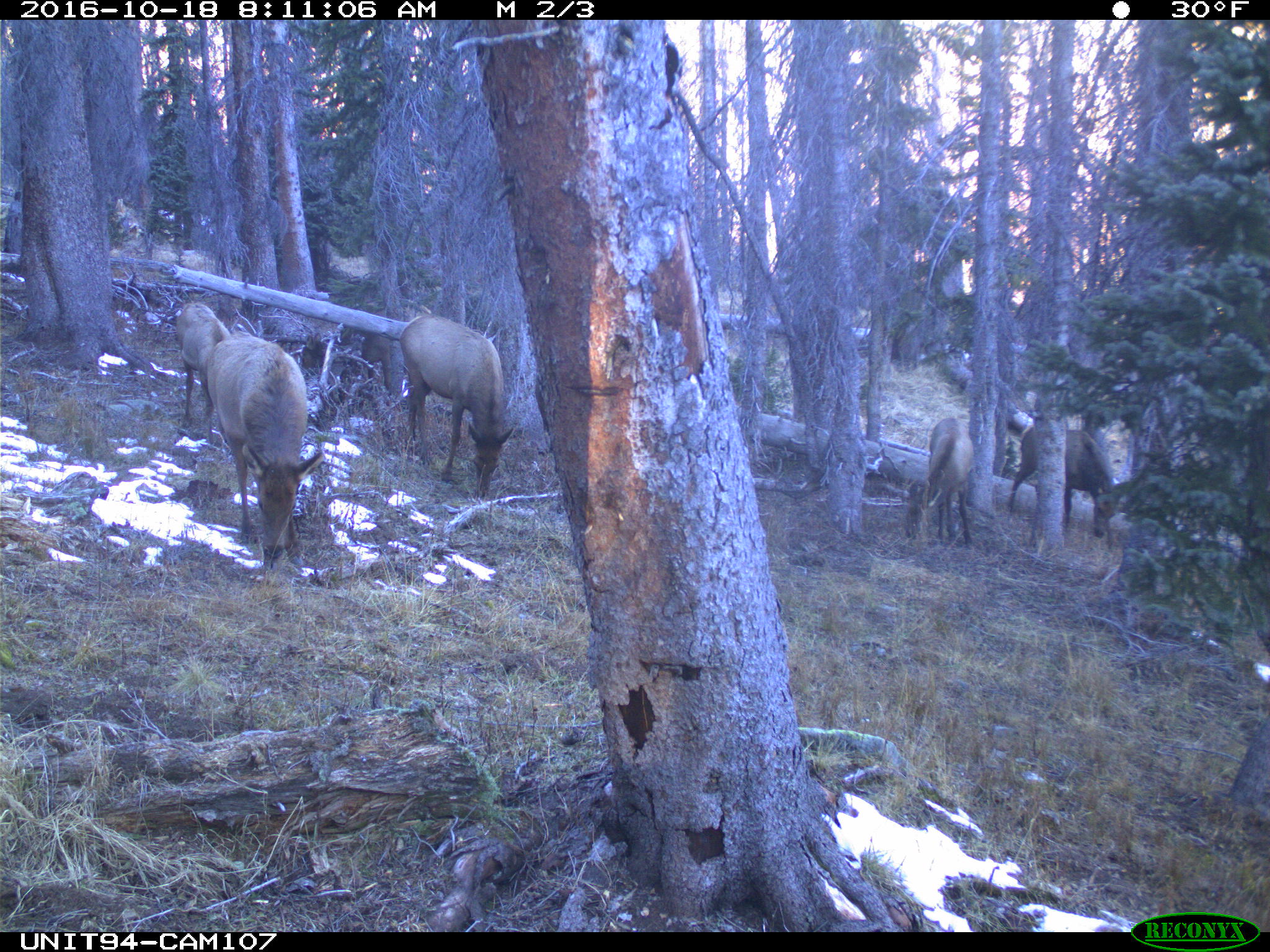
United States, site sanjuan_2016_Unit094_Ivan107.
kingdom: Animalia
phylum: Chordata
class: Mammalia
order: Artiodactyla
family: Cervidae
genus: Cervus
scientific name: Cervus elaphus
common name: red deer